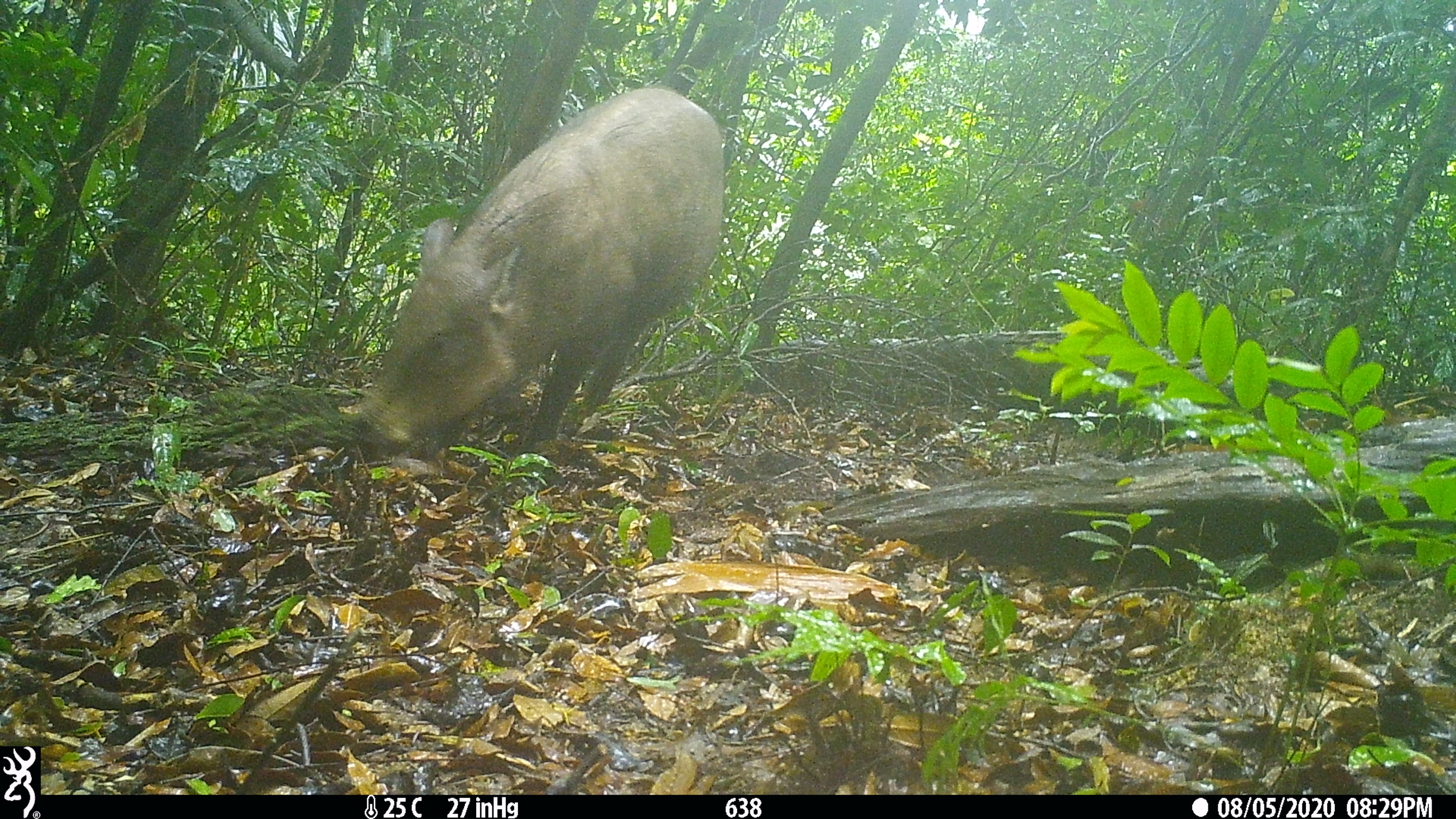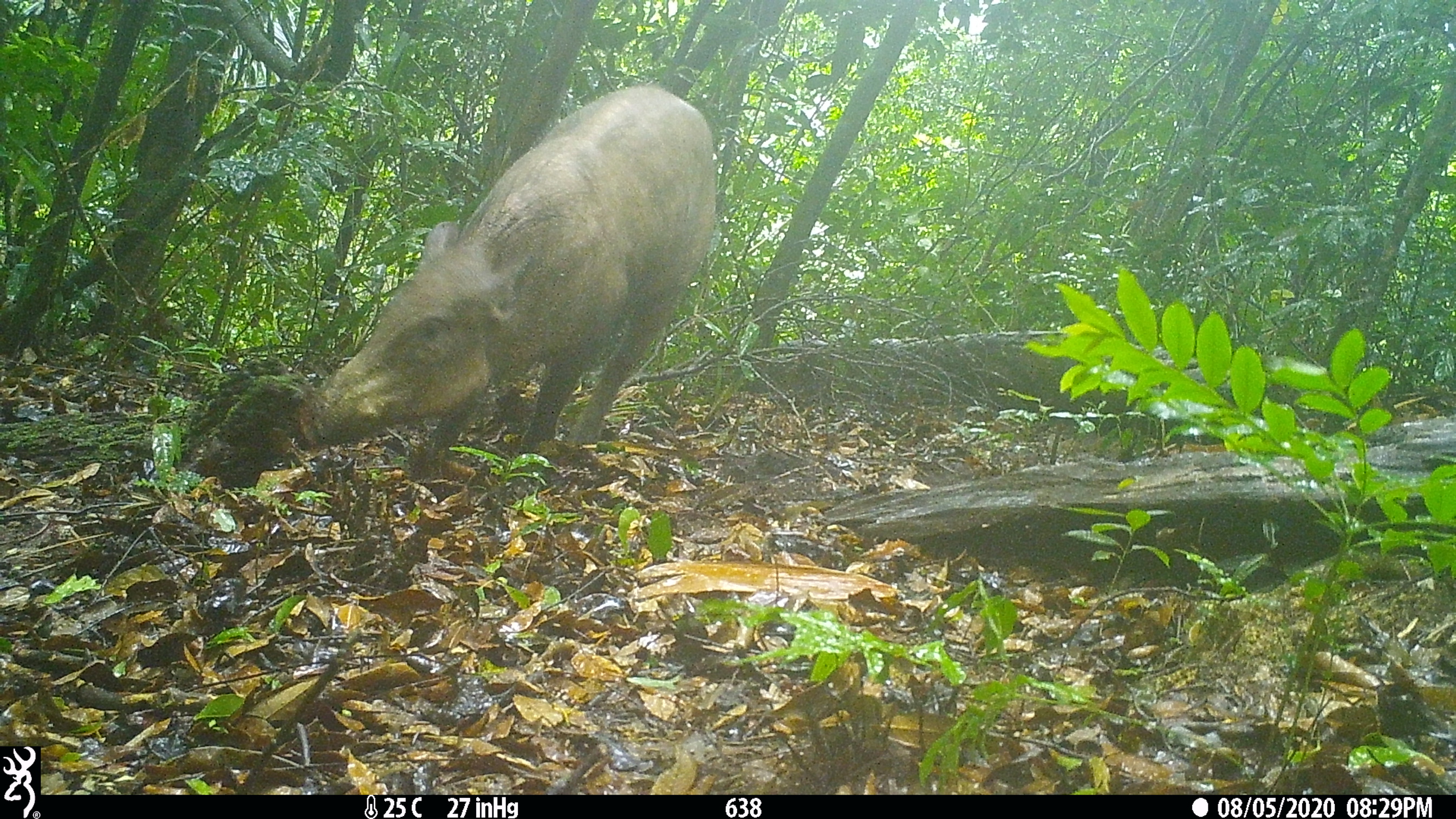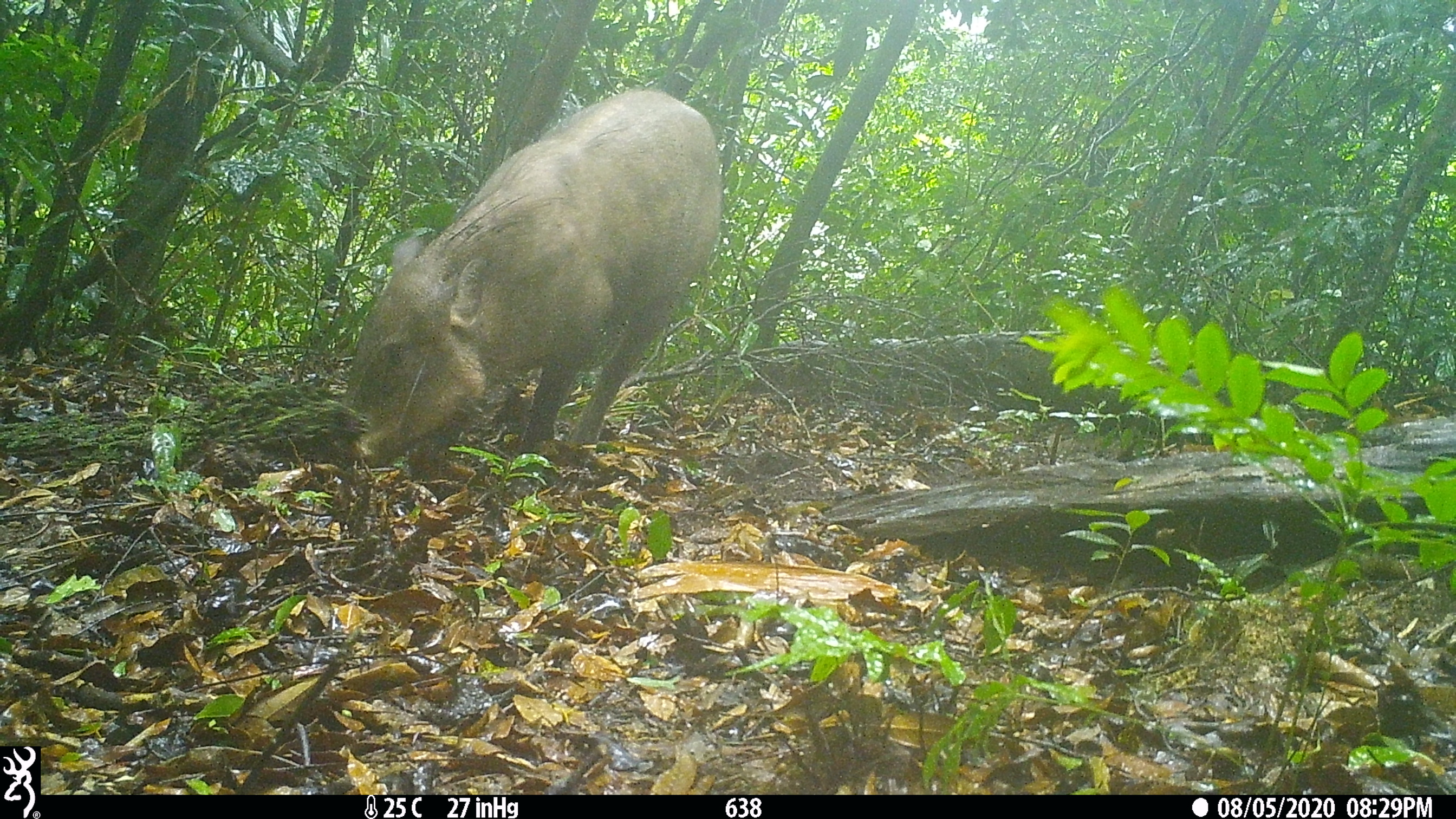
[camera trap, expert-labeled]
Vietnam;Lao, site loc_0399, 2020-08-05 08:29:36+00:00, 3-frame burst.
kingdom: Animalia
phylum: Chordata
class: Mammalia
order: Artiodactyla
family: Suidae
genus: Sus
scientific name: Sus scrofa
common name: eurasian wild pig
Eurasian wild pig (Sus scrofa). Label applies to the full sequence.